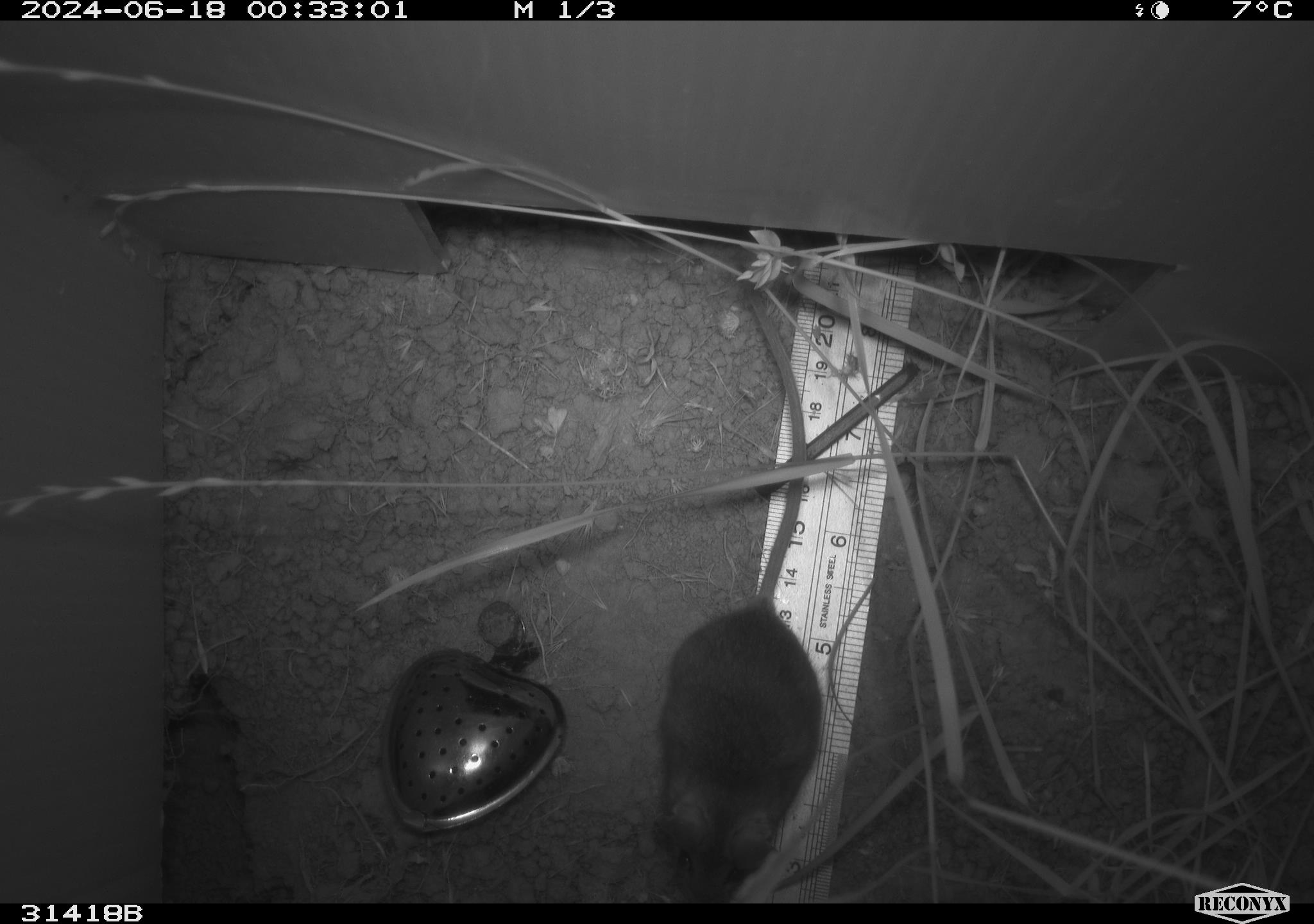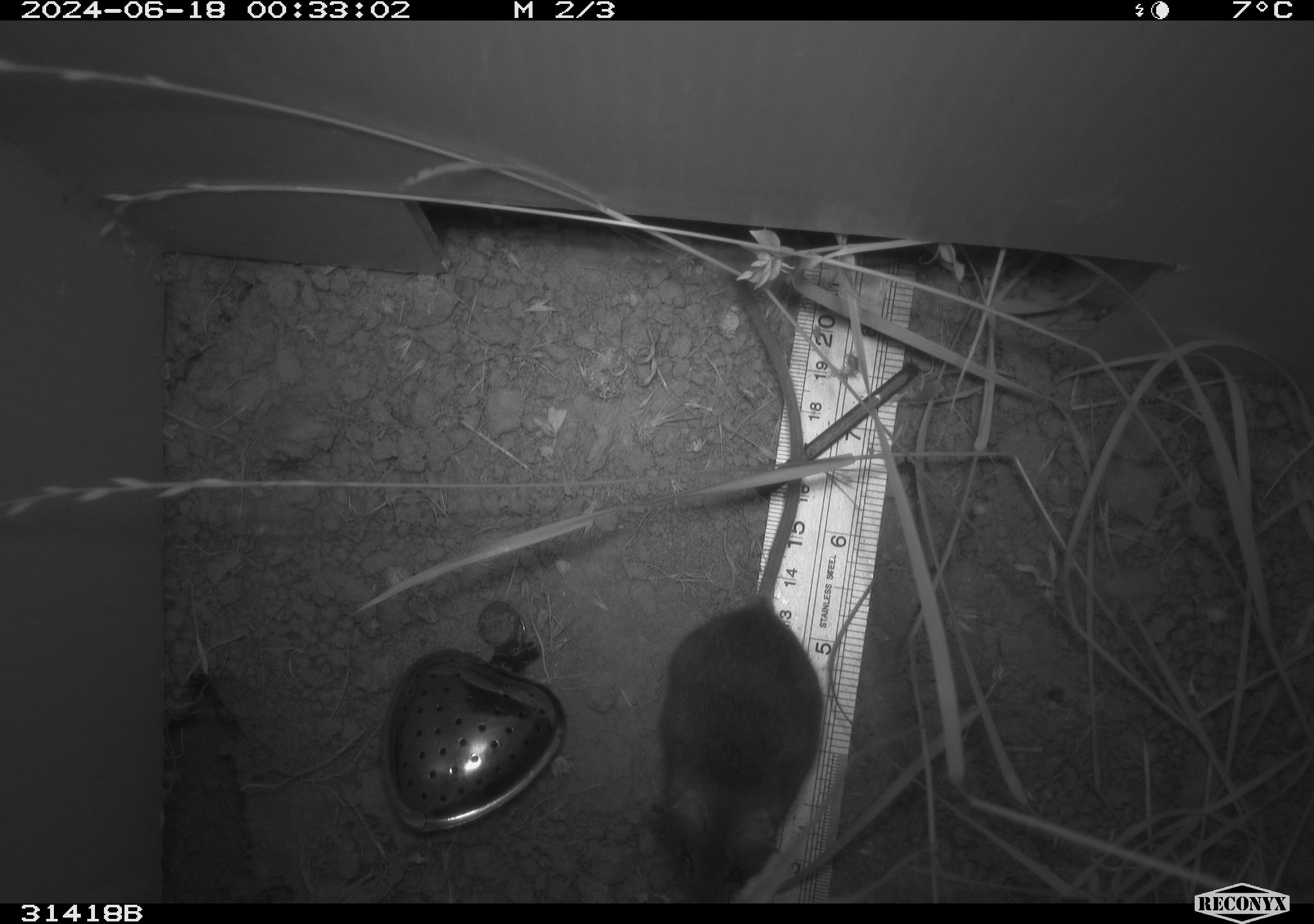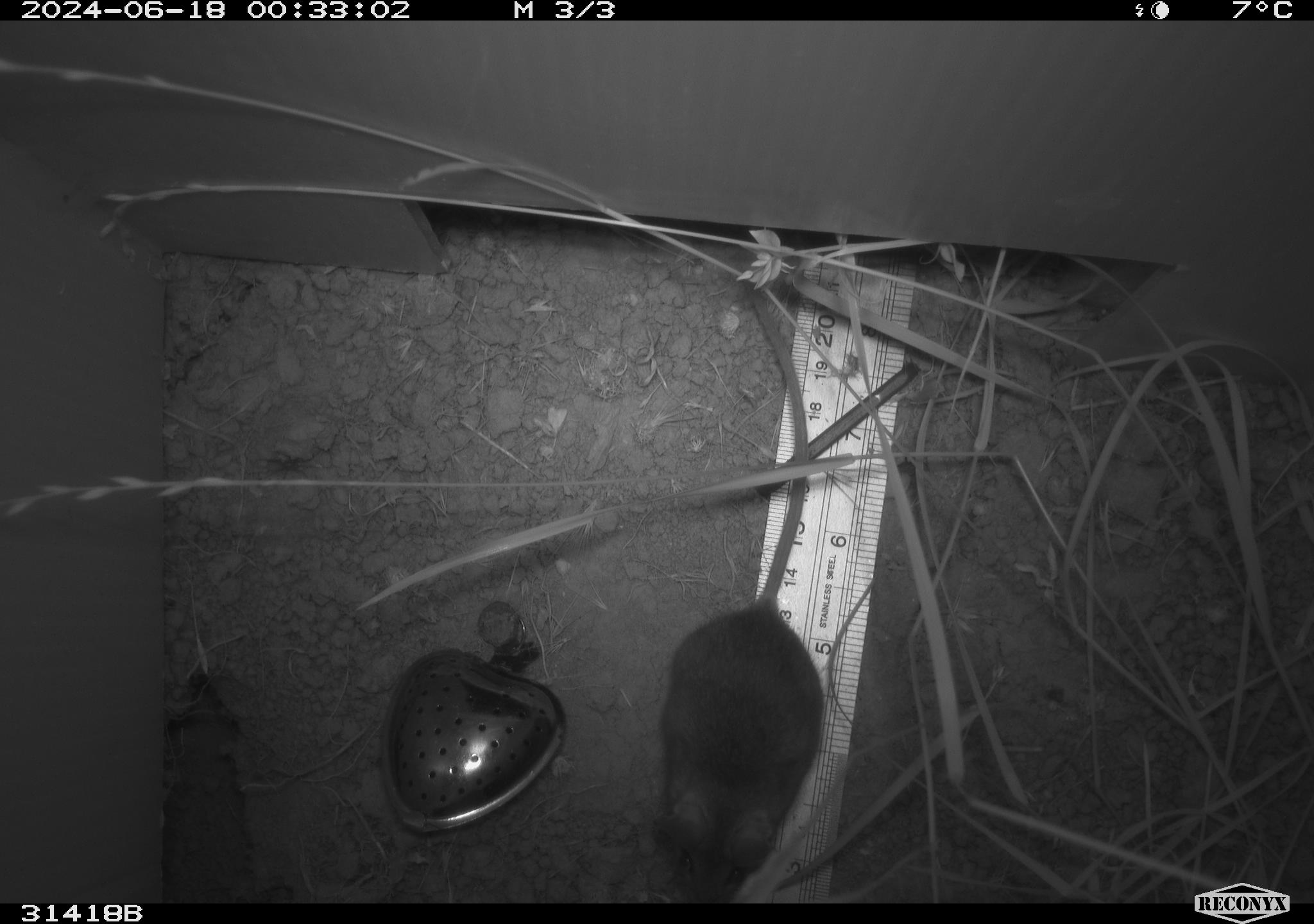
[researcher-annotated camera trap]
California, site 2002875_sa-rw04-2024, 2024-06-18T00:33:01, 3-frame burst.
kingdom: Animalia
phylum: Chordata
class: Mammalia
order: Rodentia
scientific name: Rodentia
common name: rodent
Rodent (Rodentia).